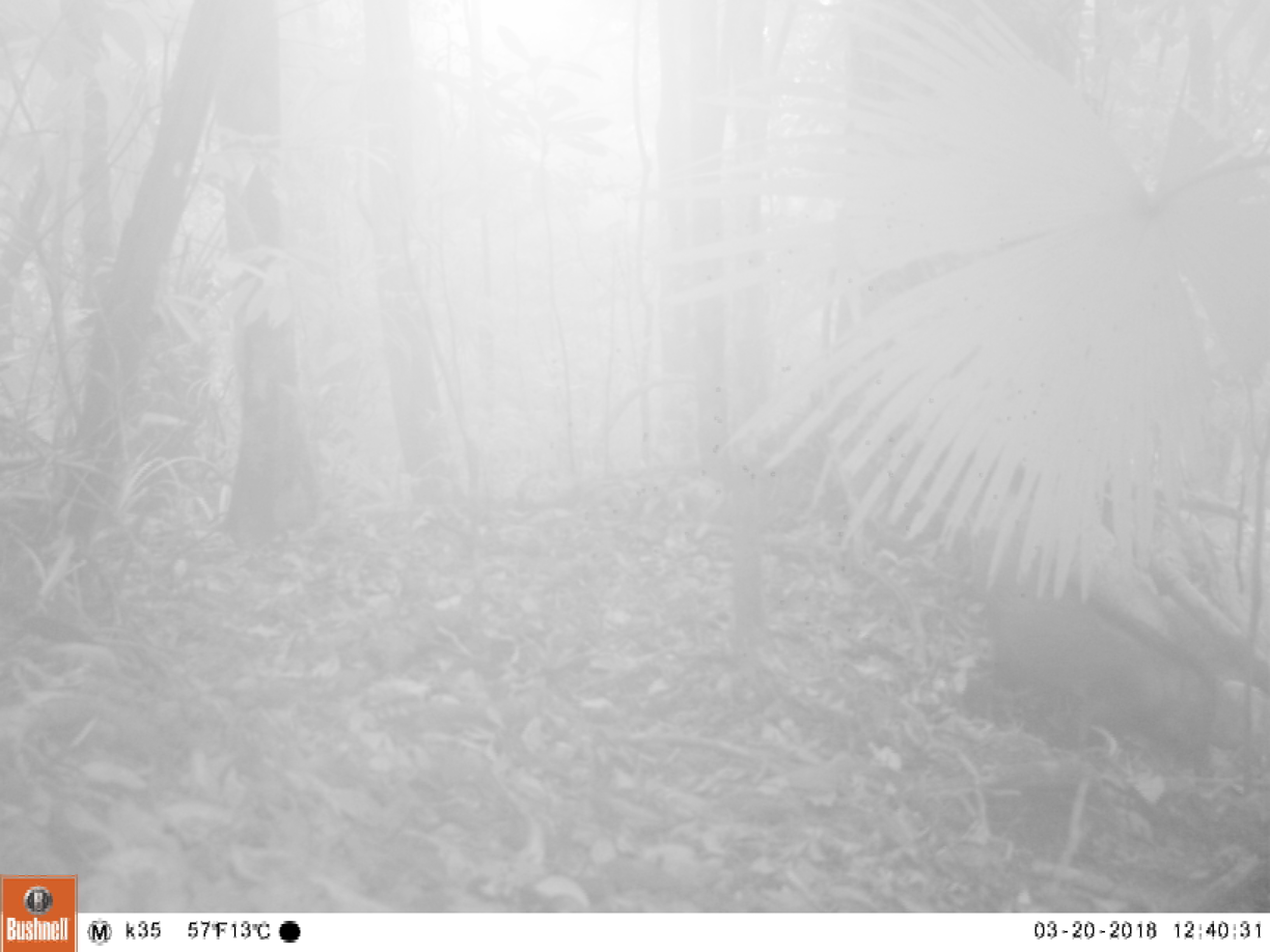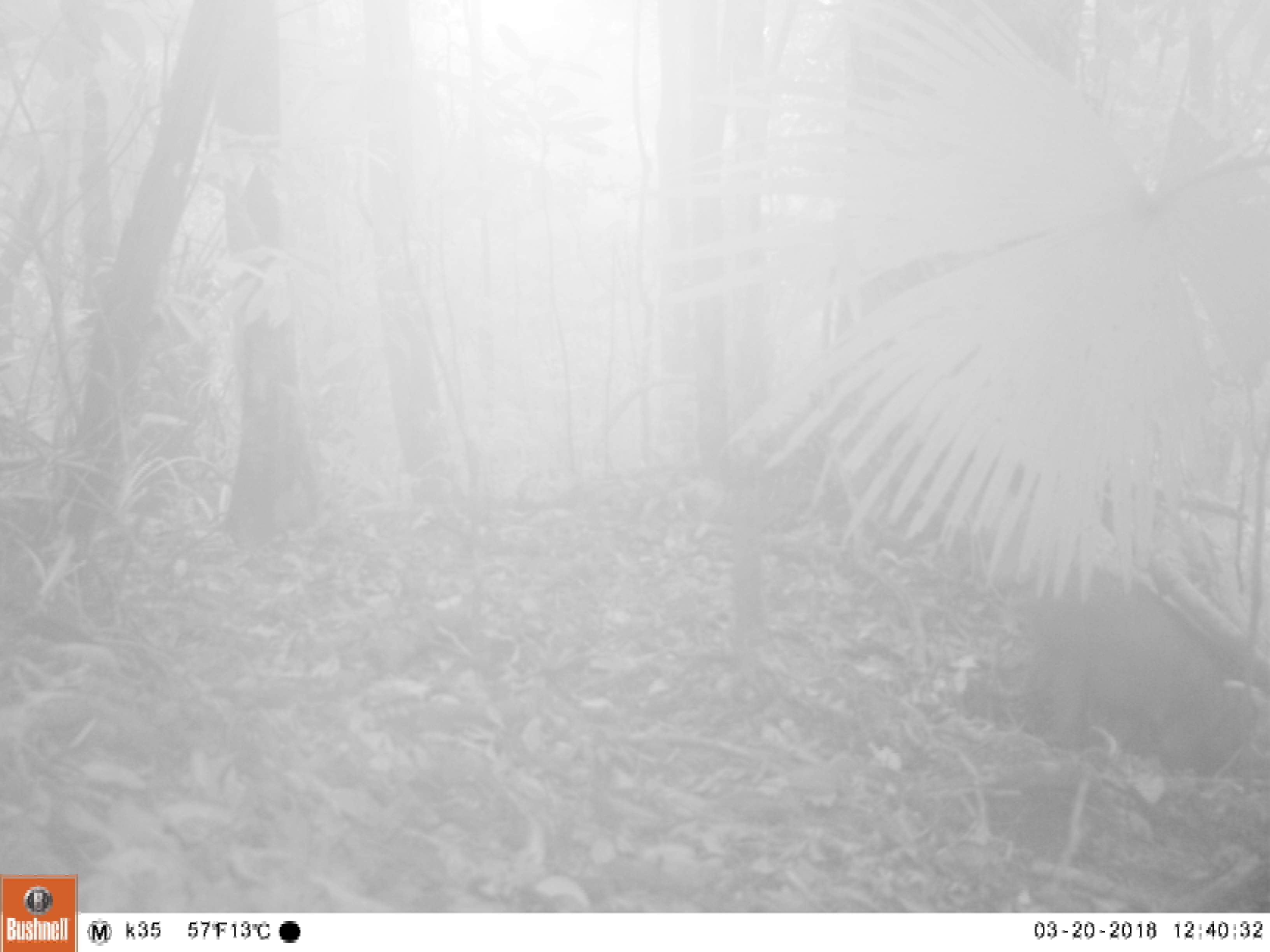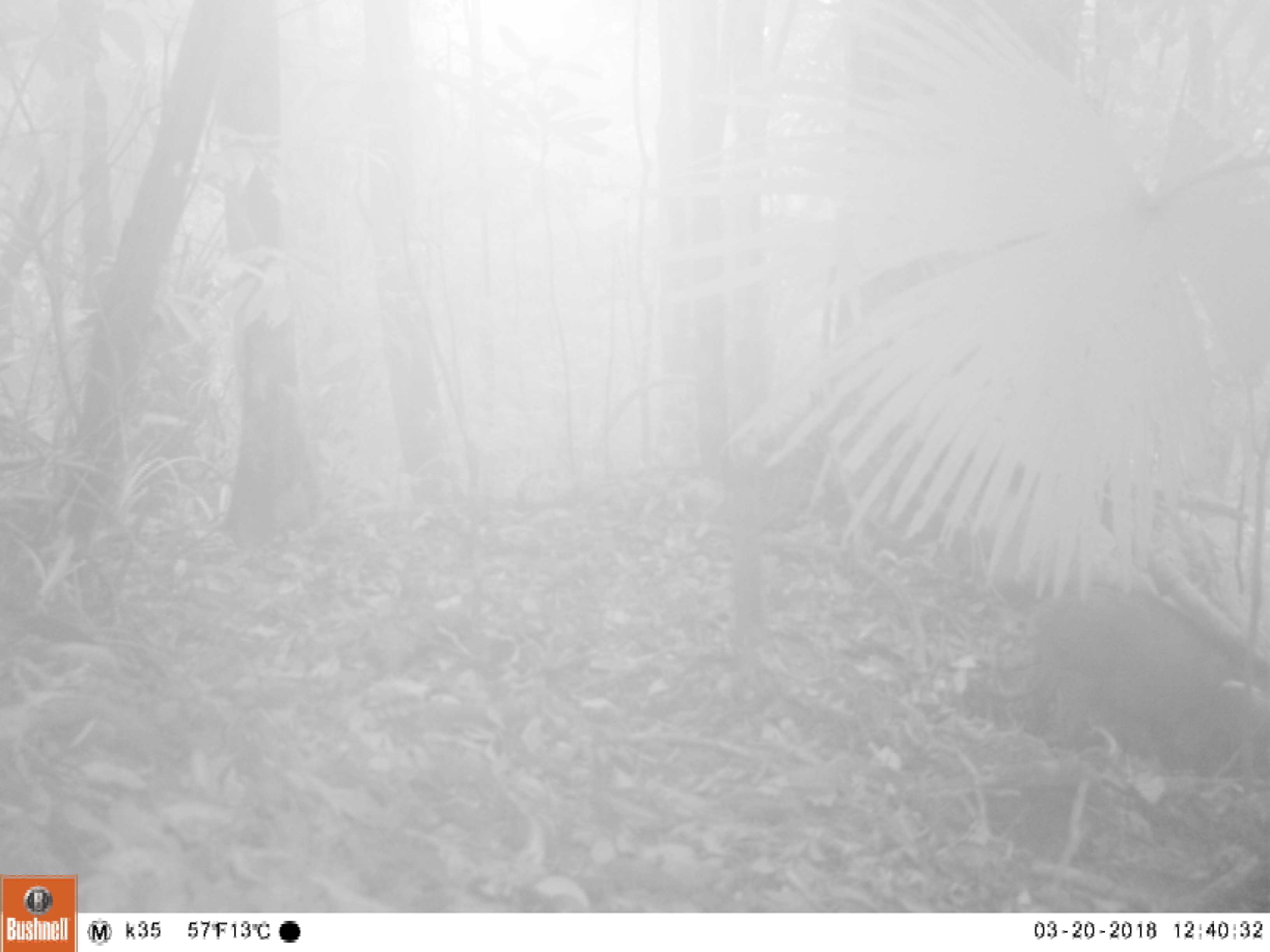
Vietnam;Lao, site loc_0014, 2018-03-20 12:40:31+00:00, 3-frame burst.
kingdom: Animalia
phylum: Chordata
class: Mammalia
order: Artiodactyla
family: Suidae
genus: Sus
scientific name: Sus scrofa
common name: eurasian wild pig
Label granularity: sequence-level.